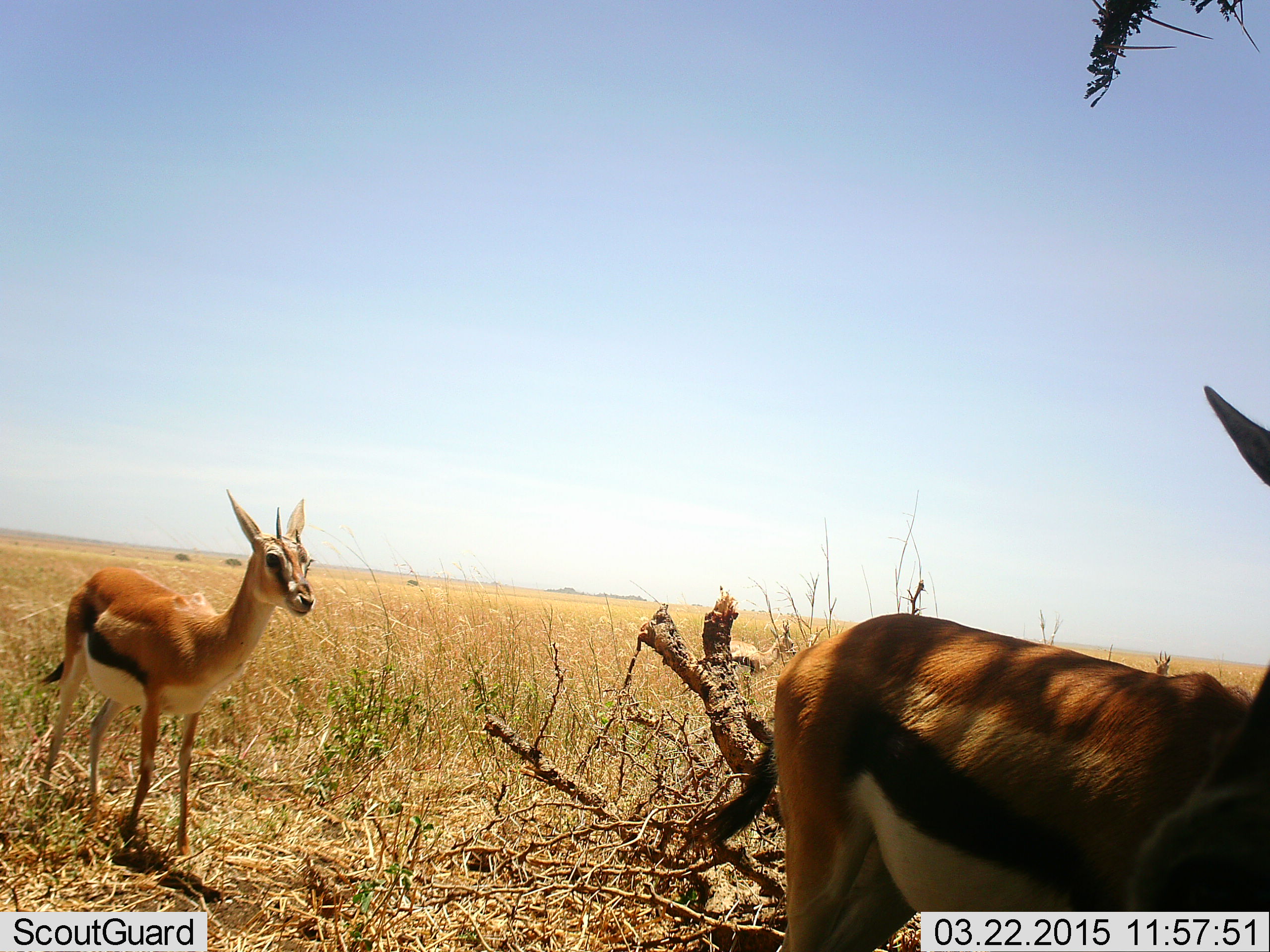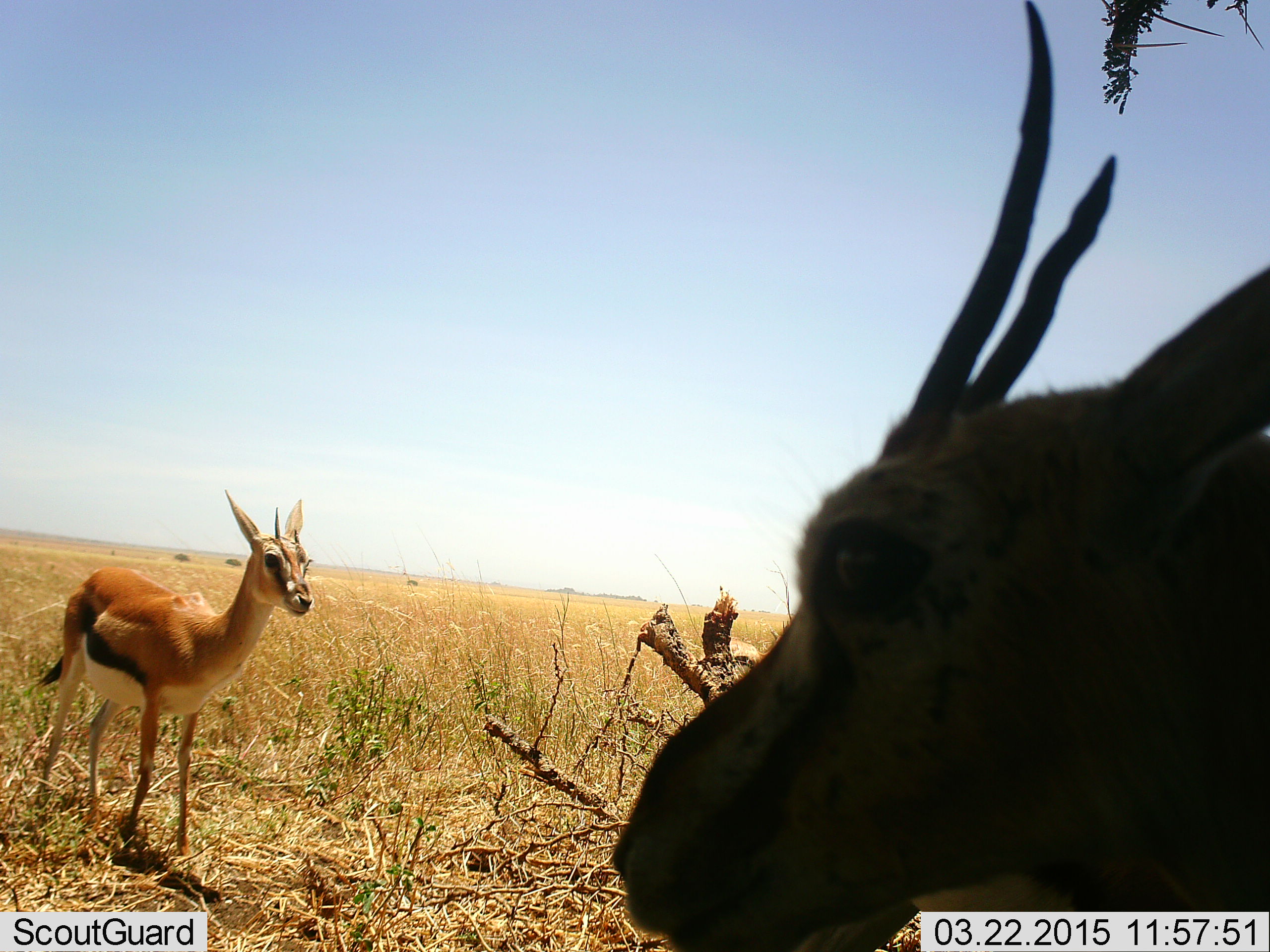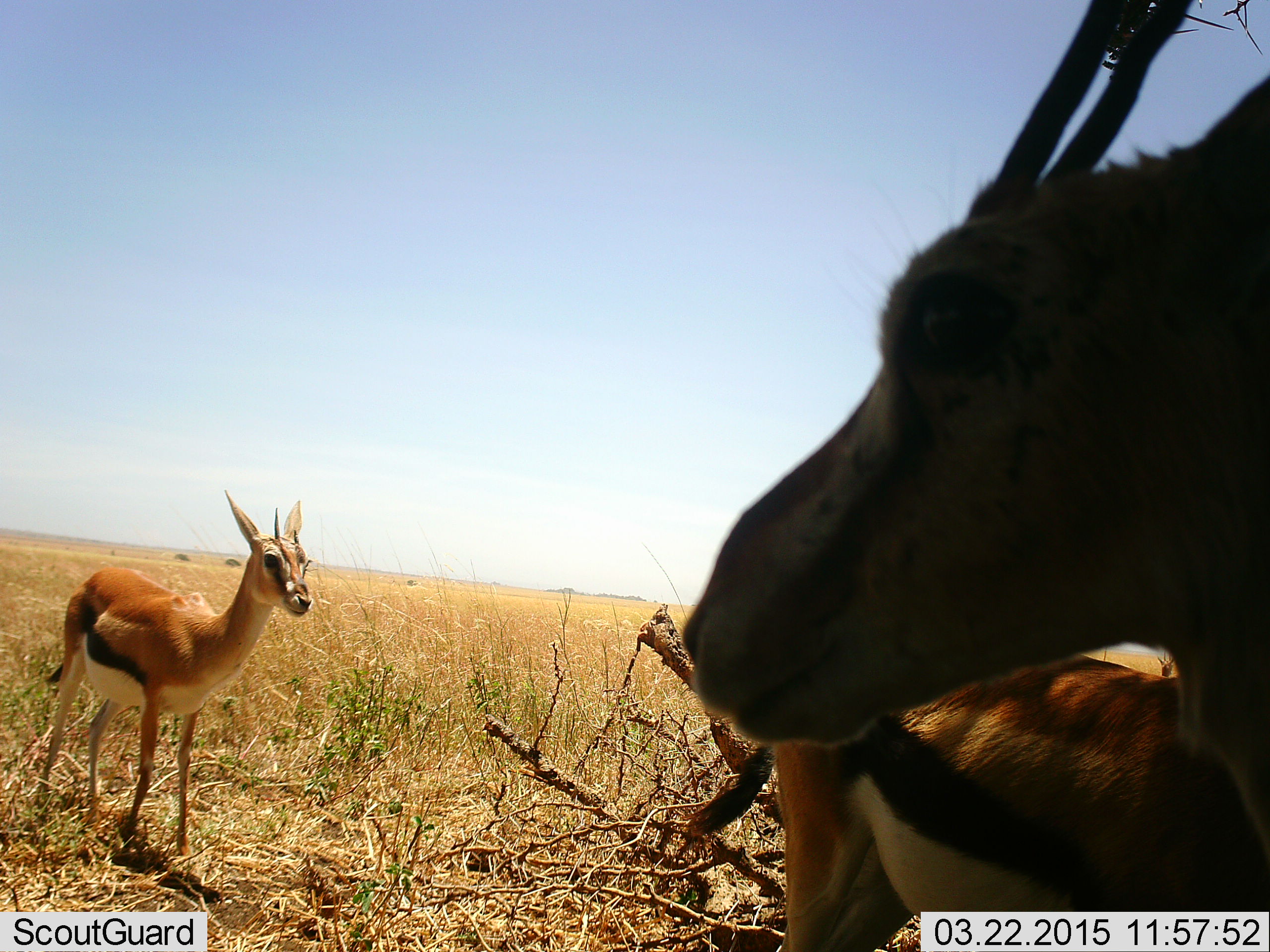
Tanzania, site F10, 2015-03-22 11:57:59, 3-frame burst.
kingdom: Animalia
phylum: Chordata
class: Mammalia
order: Artiodactyla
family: Bovidae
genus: Eudorcas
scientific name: Eudorcas thomsonii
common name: thomson's gazelle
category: gazellethomsons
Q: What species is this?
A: Gazellethomsons (thomson's gazelle) (Eudorcas thomsonii).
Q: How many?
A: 3.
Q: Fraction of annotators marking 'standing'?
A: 100%.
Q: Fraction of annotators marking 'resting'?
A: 0%.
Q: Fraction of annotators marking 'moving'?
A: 30%.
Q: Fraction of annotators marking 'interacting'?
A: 0%.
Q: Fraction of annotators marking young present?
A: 0%.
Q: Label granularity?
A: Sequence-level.